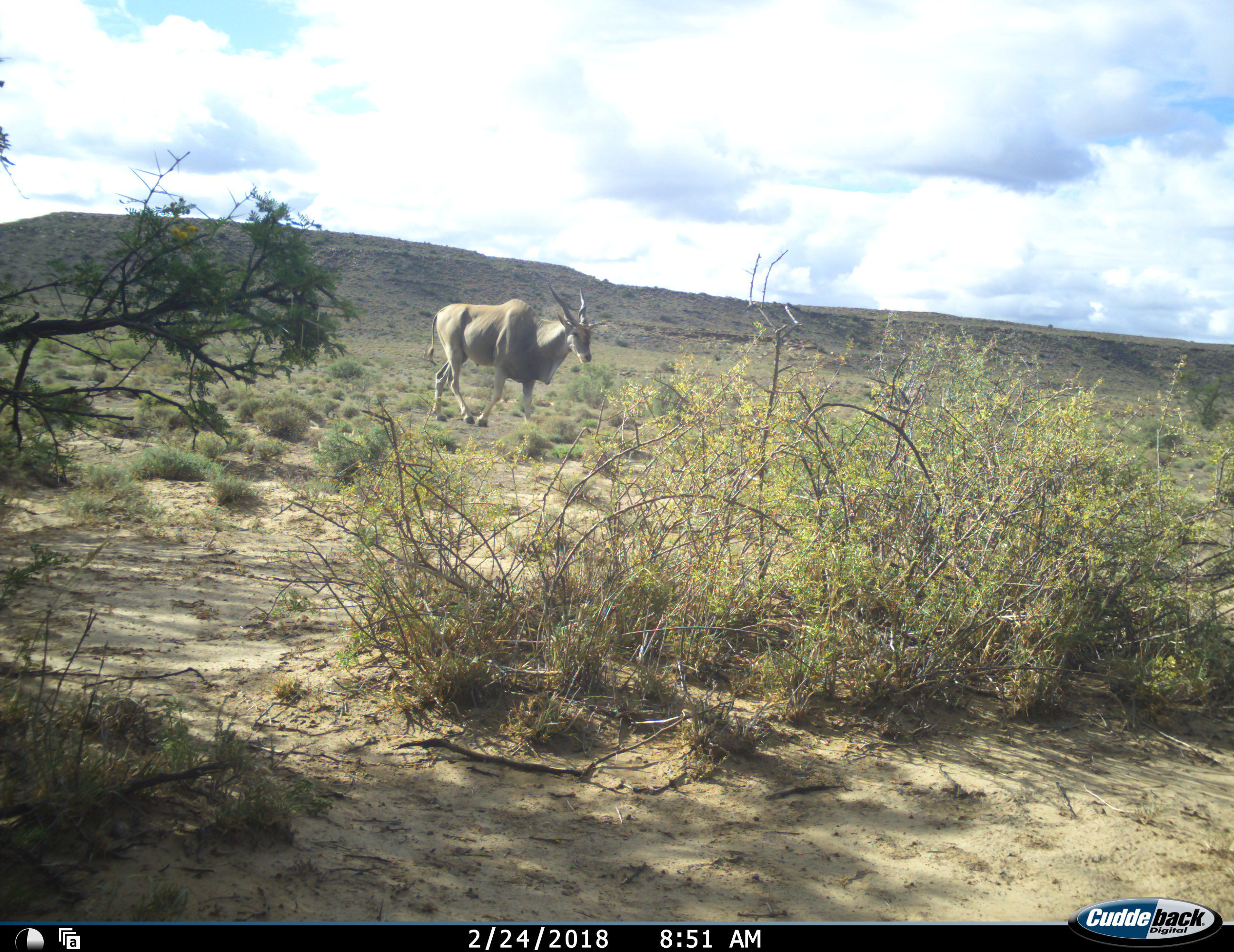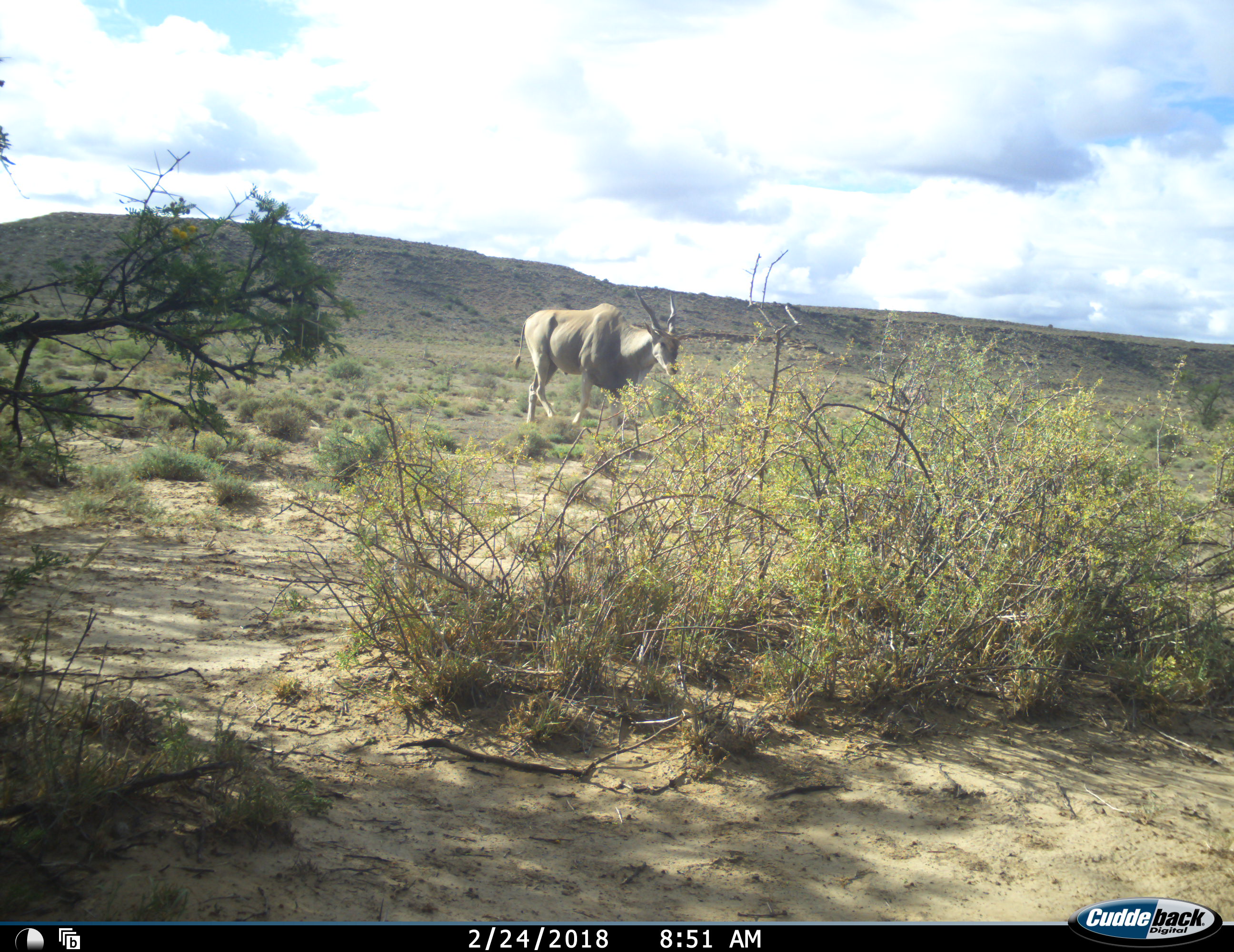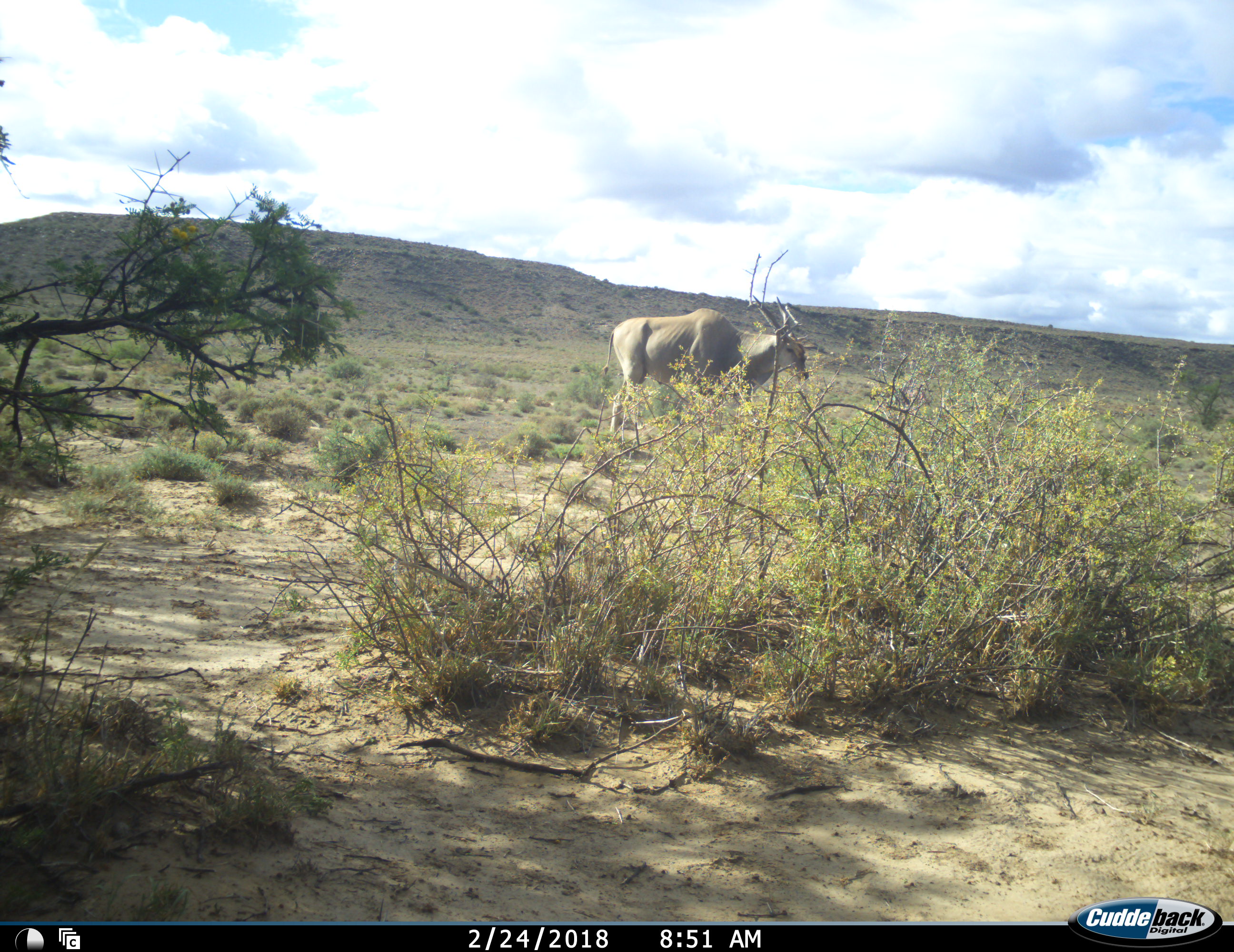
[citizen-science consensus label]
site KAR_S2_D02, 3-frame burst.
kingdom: Animalia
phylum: Chordata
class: Mammalia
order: Artiodactyla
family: Bovidae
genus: Tragelaphus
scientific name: Tragelaphus oryx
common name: eland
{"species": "eland (Tragelaphus oryx)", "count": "1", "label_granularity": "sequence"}